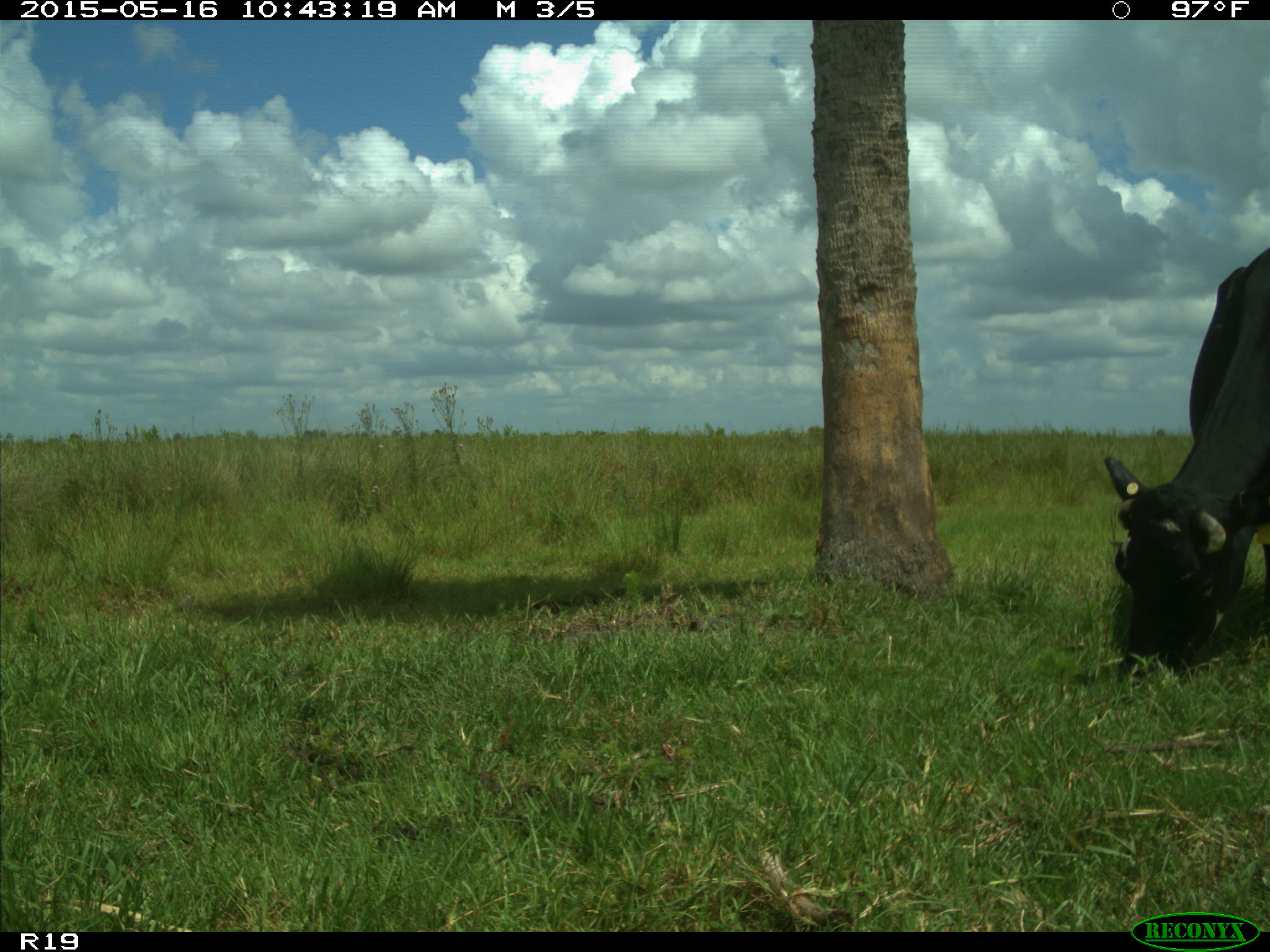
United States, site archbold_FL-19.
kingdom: Animalia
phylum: Chordata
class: Mammalia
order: Artiodactyla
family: Bovidae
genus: Bos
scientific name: Bos taurus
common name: domestic cow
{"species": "Bos taurus (domestic cow)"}